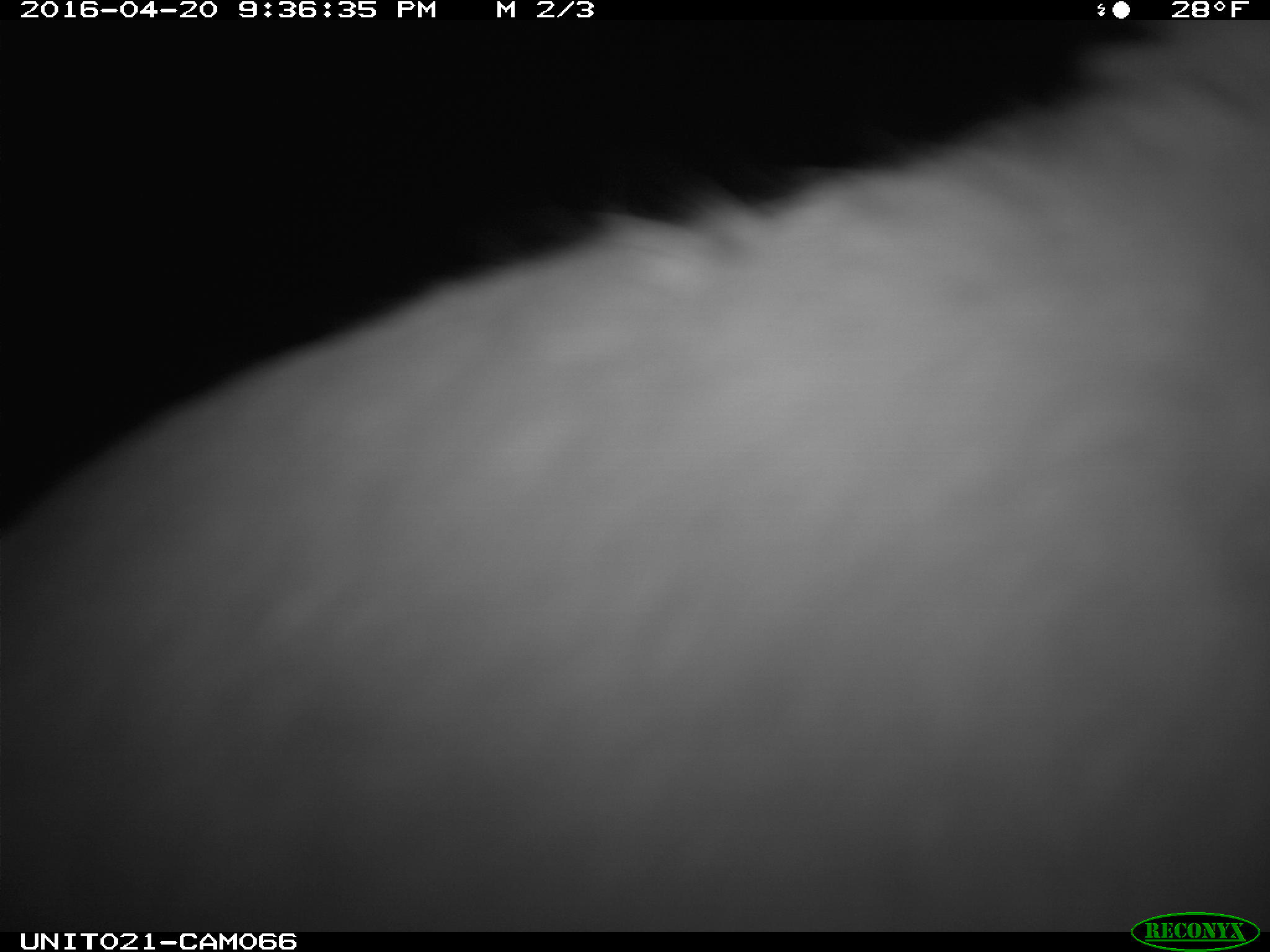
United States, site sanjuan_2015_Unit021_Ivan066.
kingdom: Animalia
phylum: Chordata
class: Mammalia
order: Lagomorpha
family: Leporidae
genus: Lepus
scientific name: Lepus americanus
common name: snowshoe hare